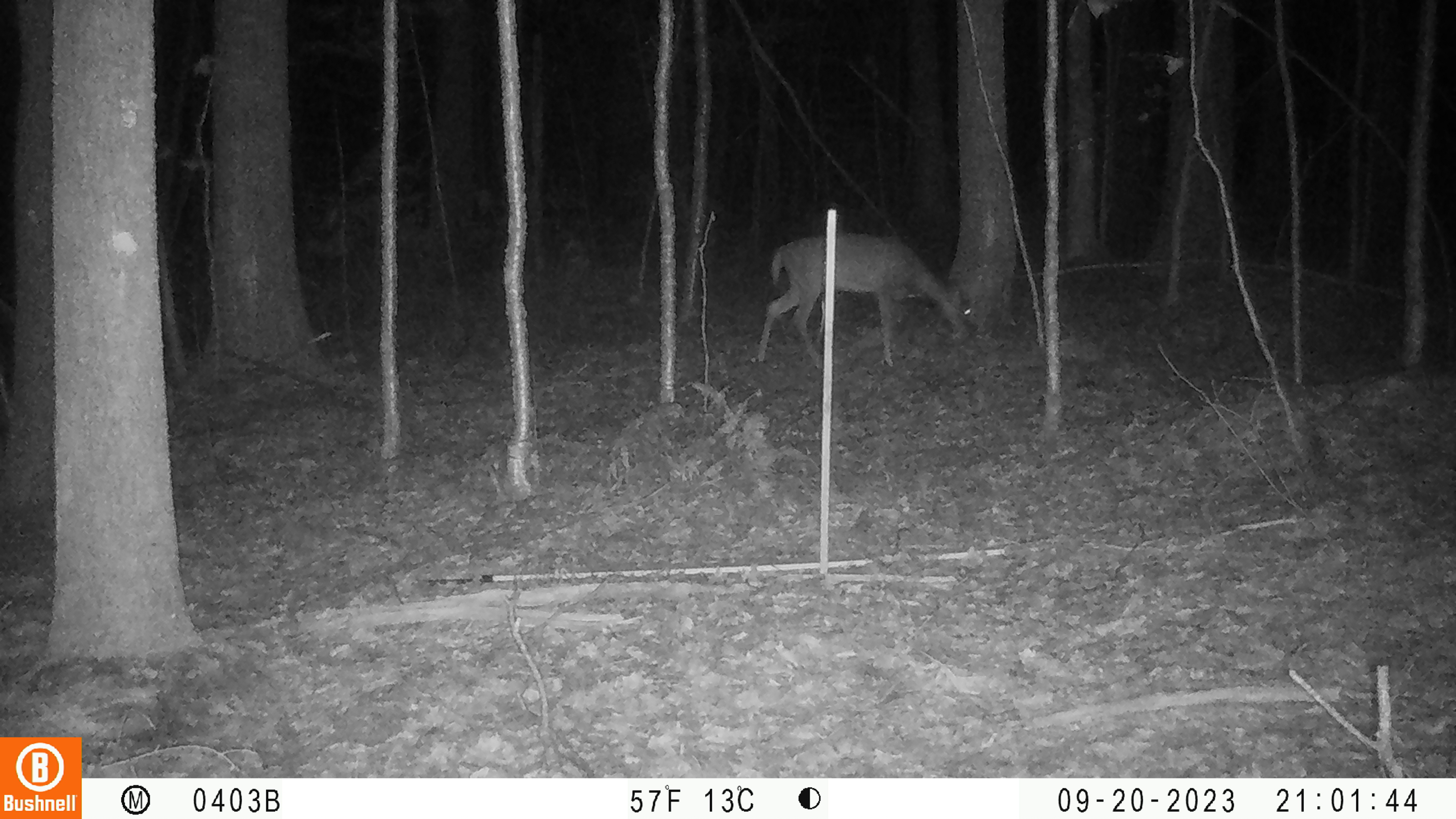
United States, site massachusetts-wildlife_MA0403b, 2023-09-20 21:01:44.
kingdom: Animalia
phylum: Chordata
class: Mammalia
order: Artiodactyla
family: Cervidae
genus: Odocoileus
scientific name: Odocoileus virginianus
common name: white-tailed deer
White-tailed deer (Odocoileus virginianus).